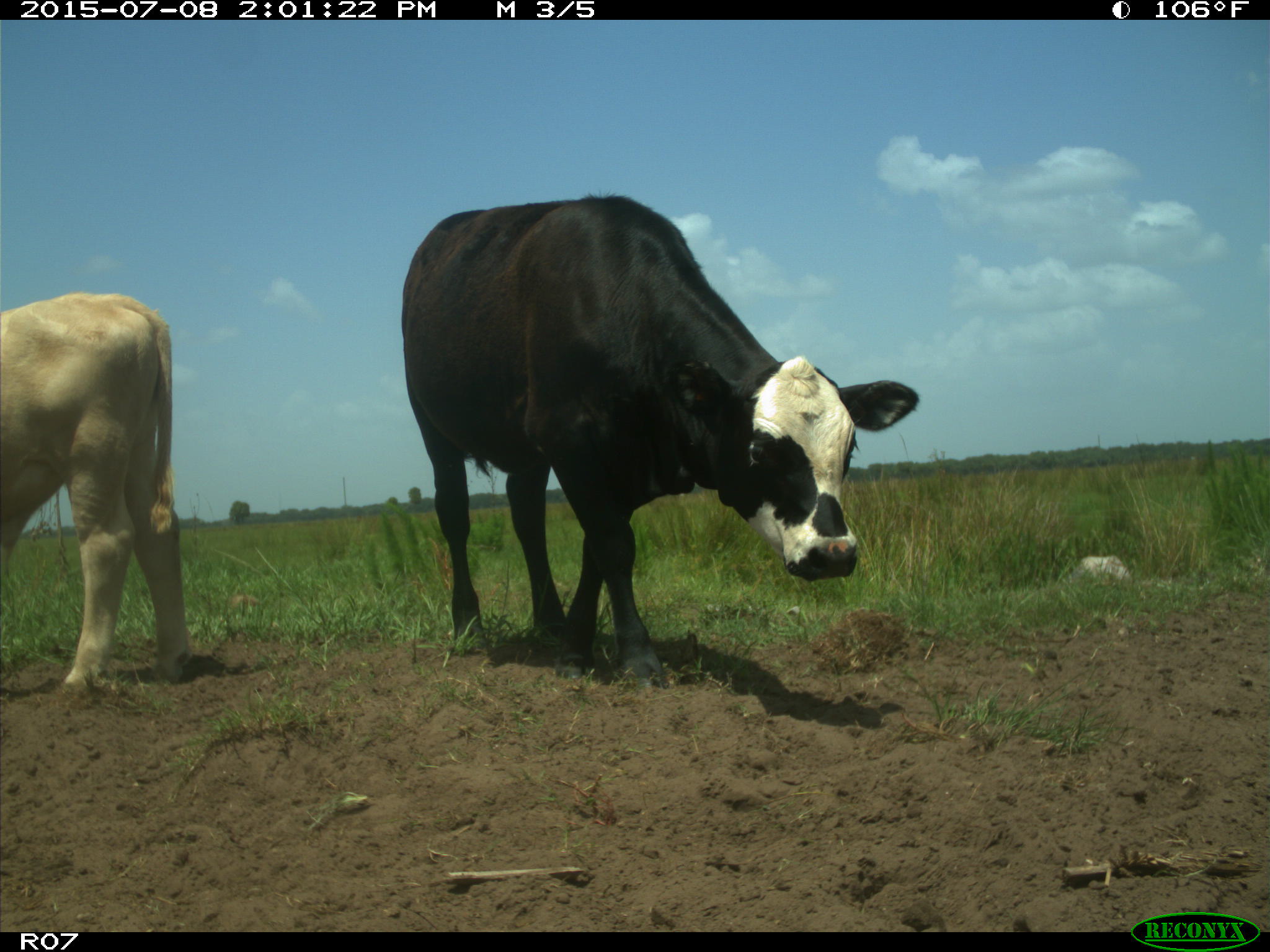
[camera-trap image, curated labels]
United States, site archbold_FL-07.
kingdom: Animalia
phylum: Chordata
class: Mammalia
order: Artiodactyla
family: Bovidae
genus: Bos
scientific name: Bos taurus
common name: domestic cow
Bos taurus (domestic cow).